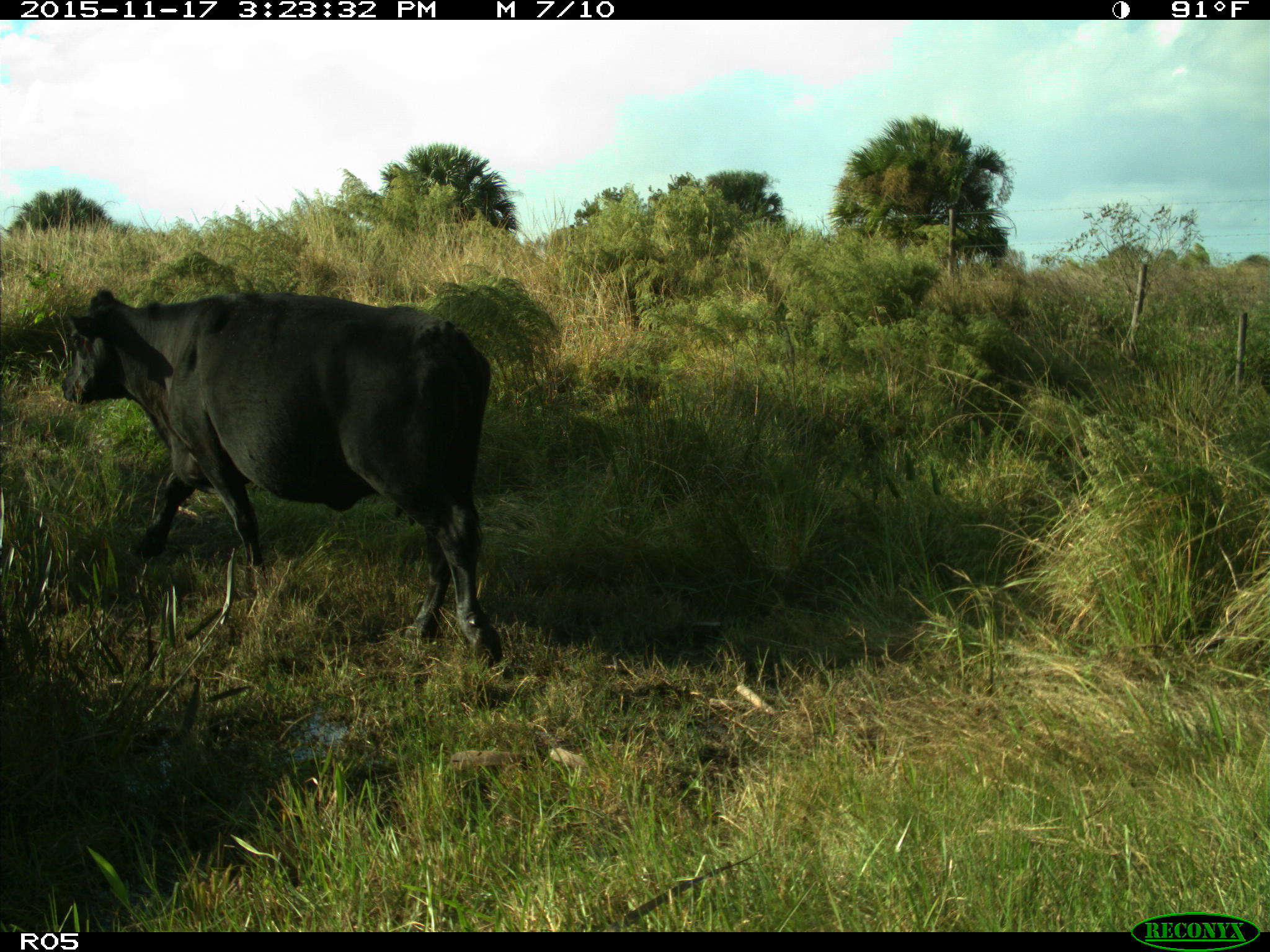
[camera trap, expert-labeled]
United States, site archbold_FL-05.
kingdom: Animalia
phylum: Chordata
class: Mammalia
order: Artiodactyla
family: Bovidae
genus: Bos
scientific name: Bos taurus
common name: domestic cow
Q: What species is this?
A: Bos taurus (domestic cow).